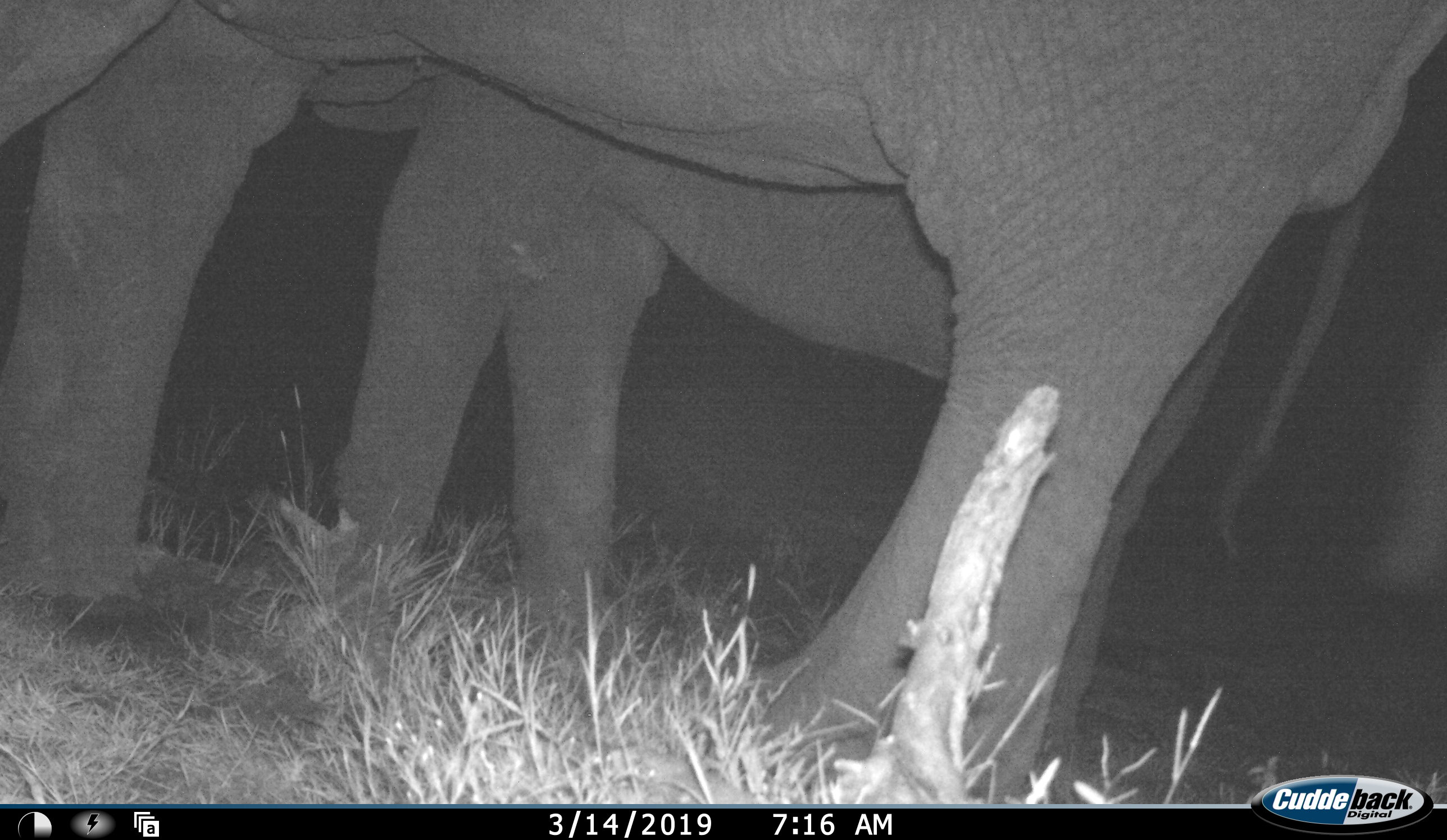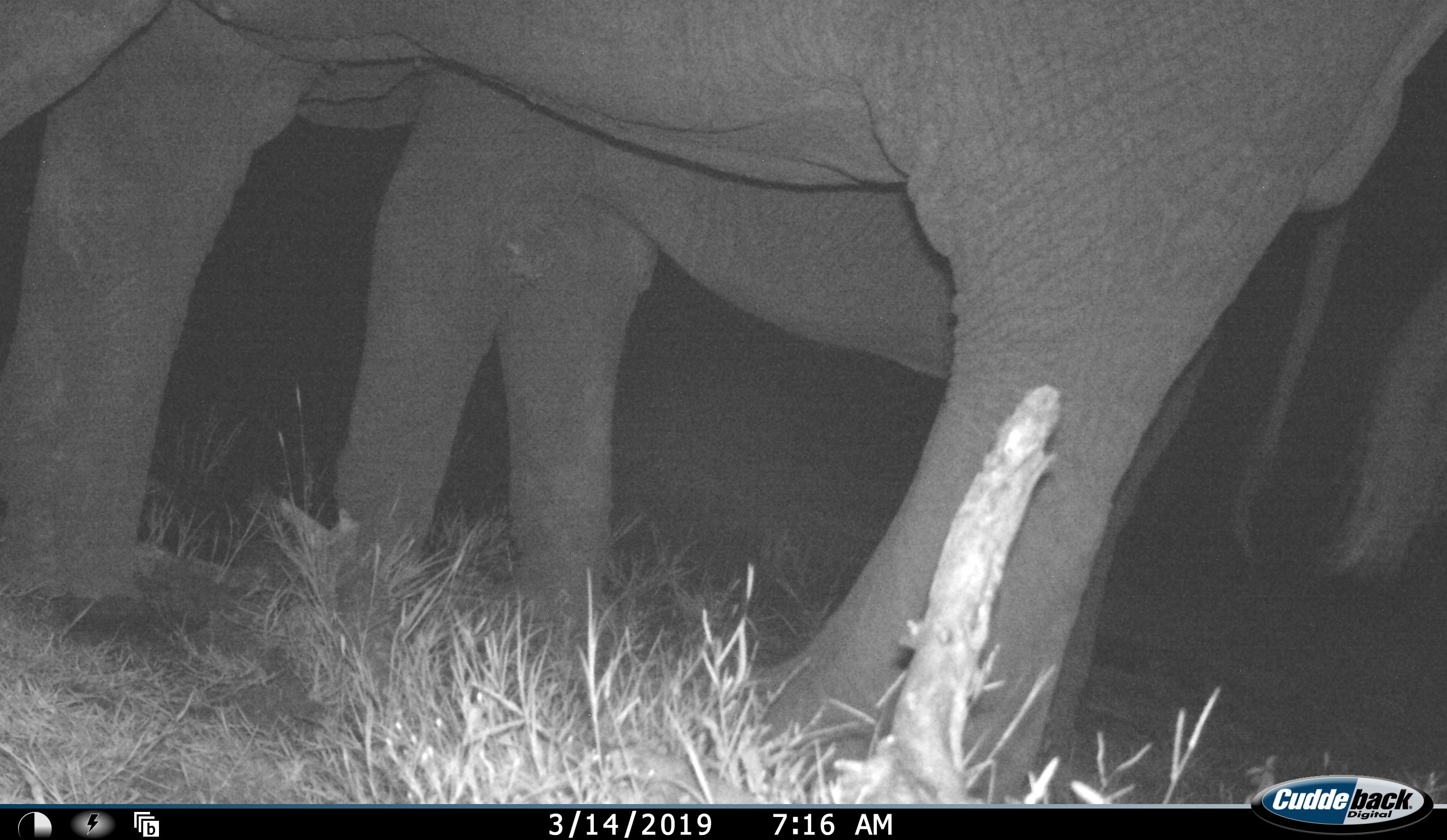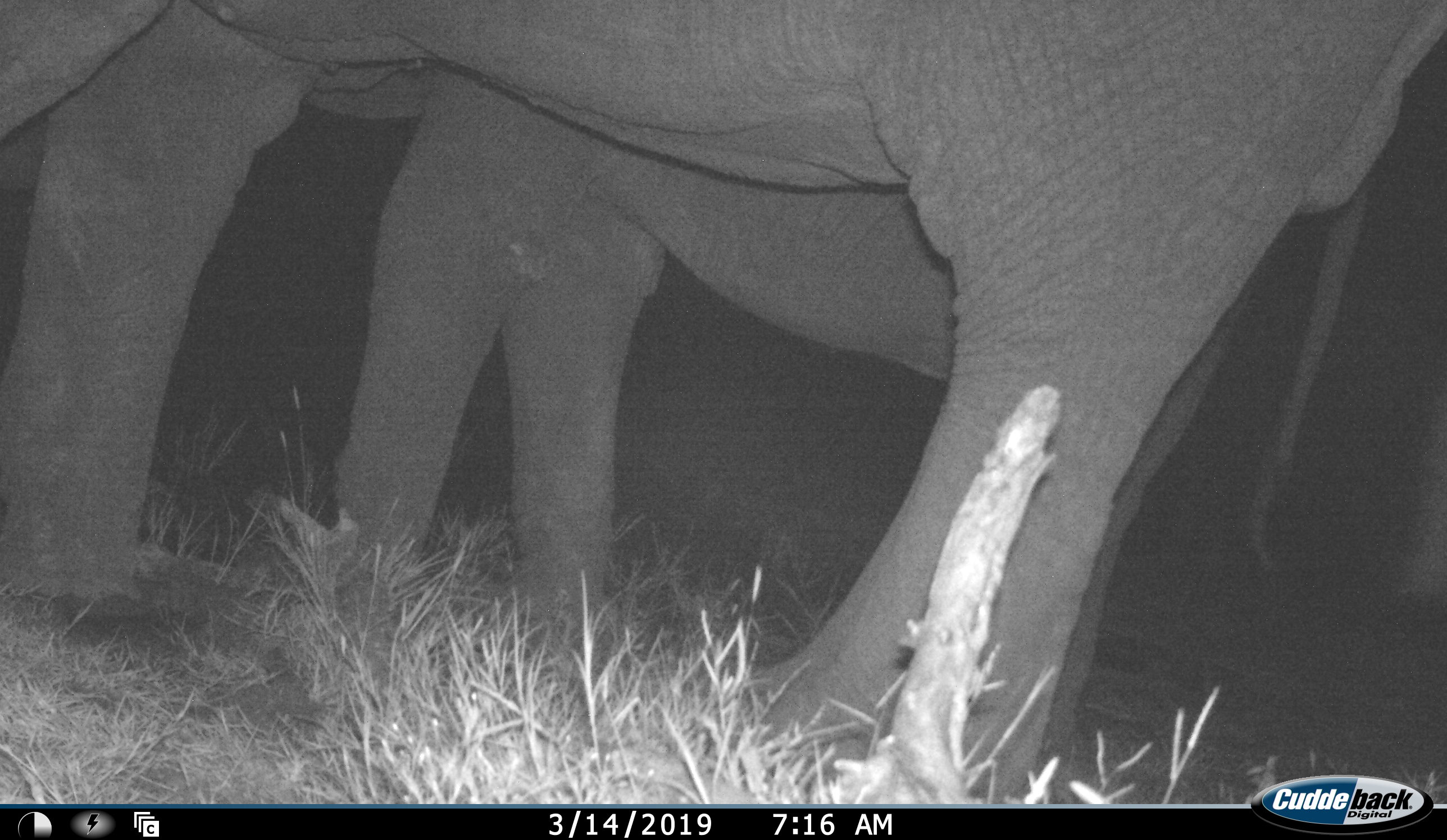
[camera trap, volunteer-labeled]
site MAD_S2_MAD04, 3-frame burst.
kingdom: Animalia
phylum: Chordata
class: Mammalia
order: Proboscidea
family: Elephantidae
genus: Loxodonta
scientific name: Loxodonta africana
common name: african bush elephant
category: elephant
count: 2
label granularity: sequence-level